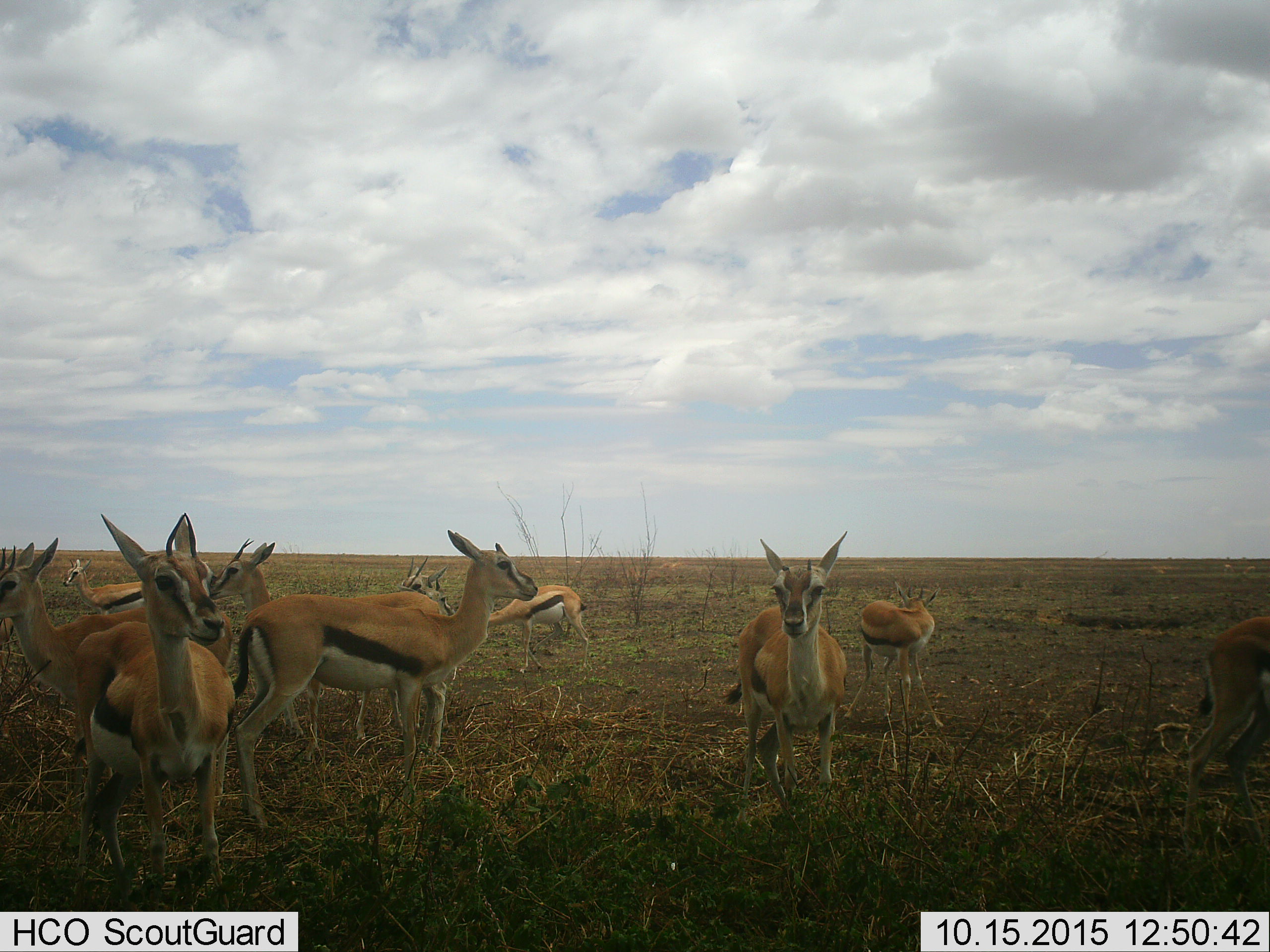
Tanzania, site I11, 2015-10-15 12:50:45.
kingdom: Animalia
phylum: Chordata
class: Mammalia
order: Artiodactyla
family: Bovidae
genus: Eudorcas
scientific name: Eudorcas thomsonii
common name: thomson's gazelle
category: gazellethomsons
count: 11-50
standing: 90%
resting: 0%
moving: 20%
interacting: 30%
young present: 0%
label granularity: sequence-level